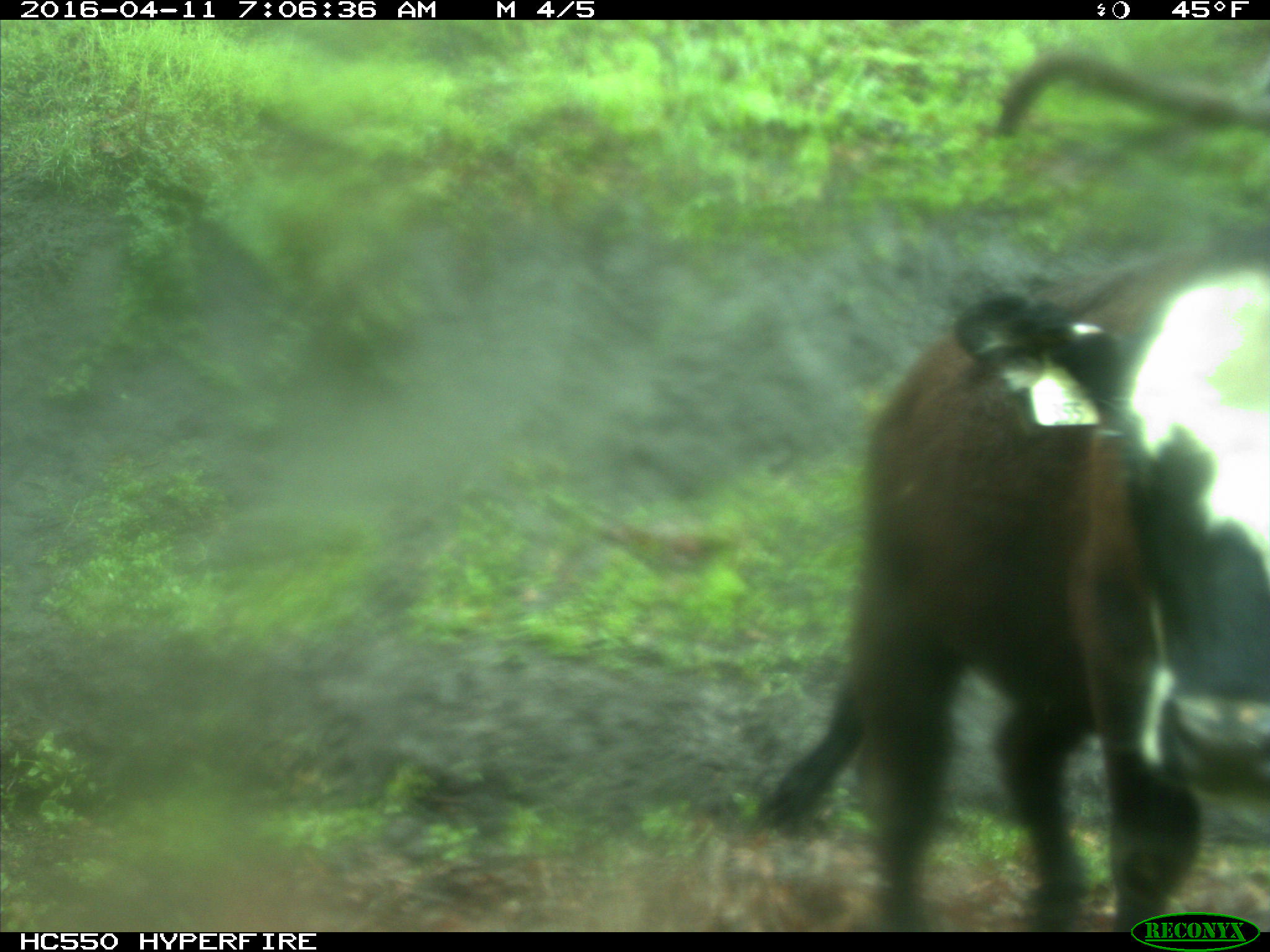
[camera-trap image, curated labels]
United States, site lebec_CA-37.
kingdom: Animalia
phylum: Chordata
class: Mammalia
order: Artiodactyla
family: Bovidae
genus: Bos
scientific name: Bos taurus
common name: domestic cow